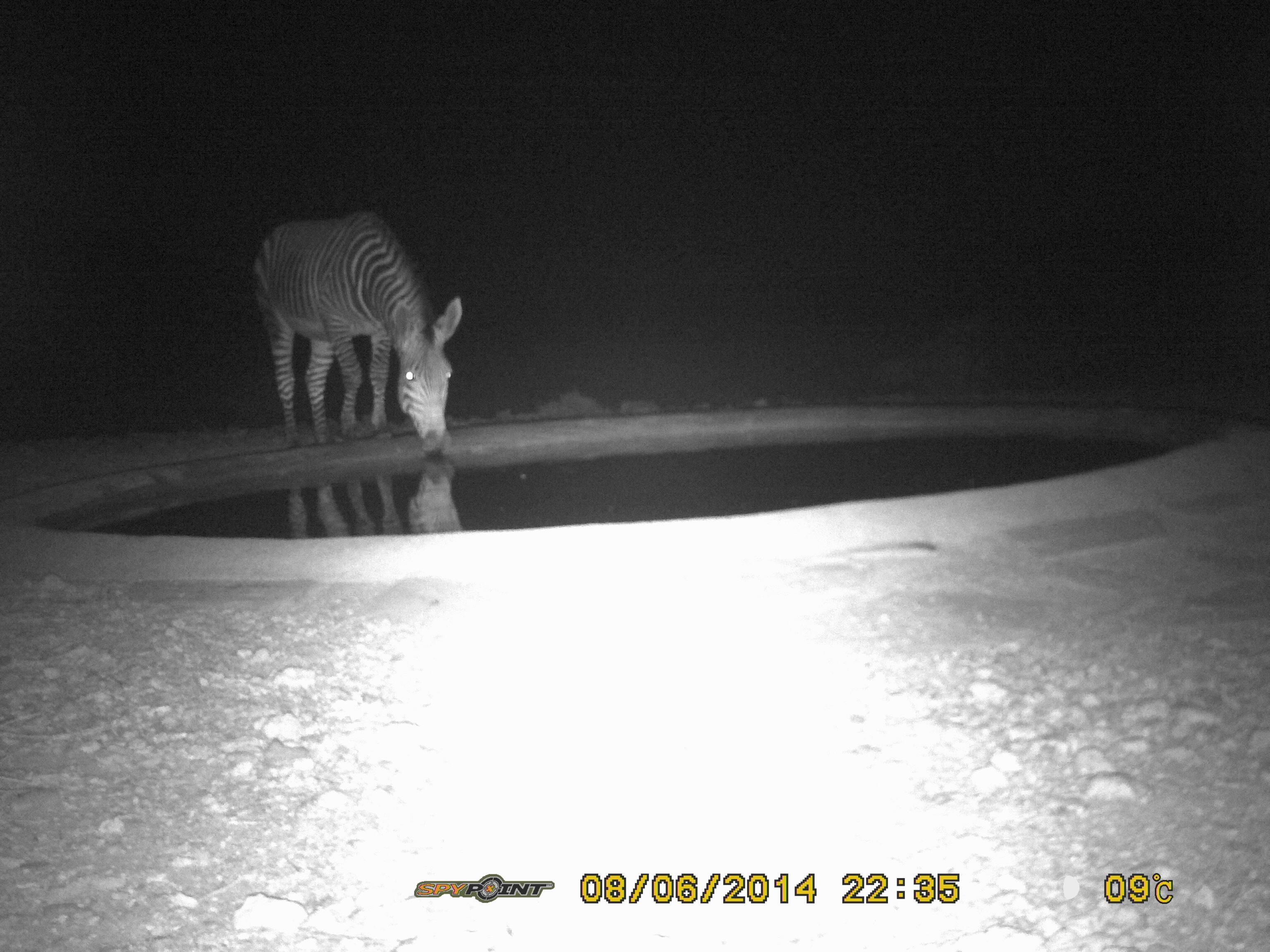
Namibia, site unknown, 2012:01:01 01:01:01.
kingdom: Animalia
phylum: Chordata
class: Mammalia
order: Perissodactyla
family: Equidae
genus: Equus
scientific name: Equus zebra hartmannae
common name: hartmann's mountain zebra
Equus zebra hartmannae (hartmann's mountain zebra).